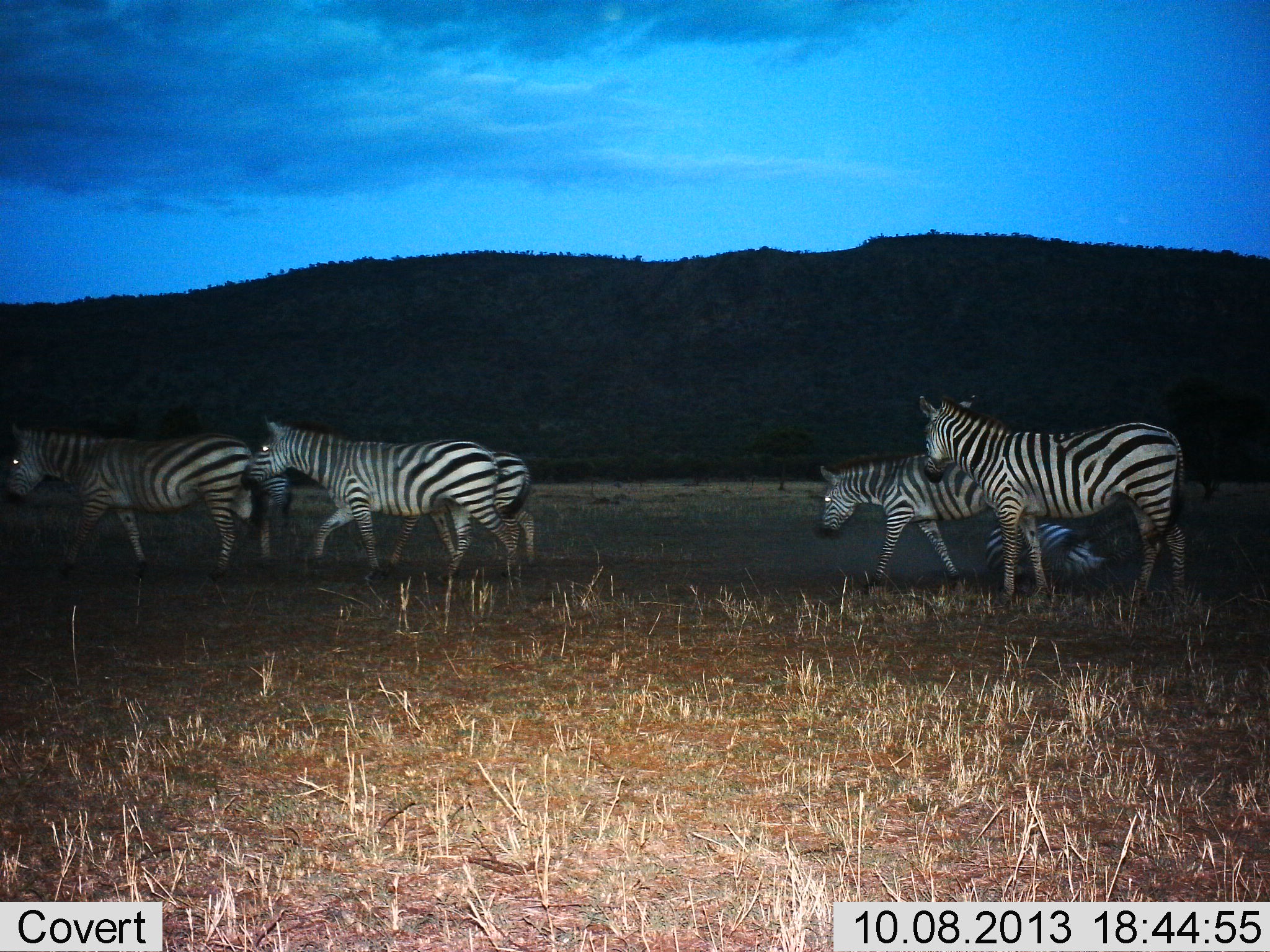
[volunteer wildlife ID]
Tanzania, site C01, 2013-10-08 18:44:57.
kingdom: Animalia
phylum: Chordata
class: Mammalia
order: Perissodactyla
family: Equidae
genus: Equus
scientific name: Equus quagga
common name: plains zebra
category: zebra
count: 7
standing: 26%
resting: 26%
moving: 91%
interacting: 0%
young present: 13%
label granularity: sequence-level